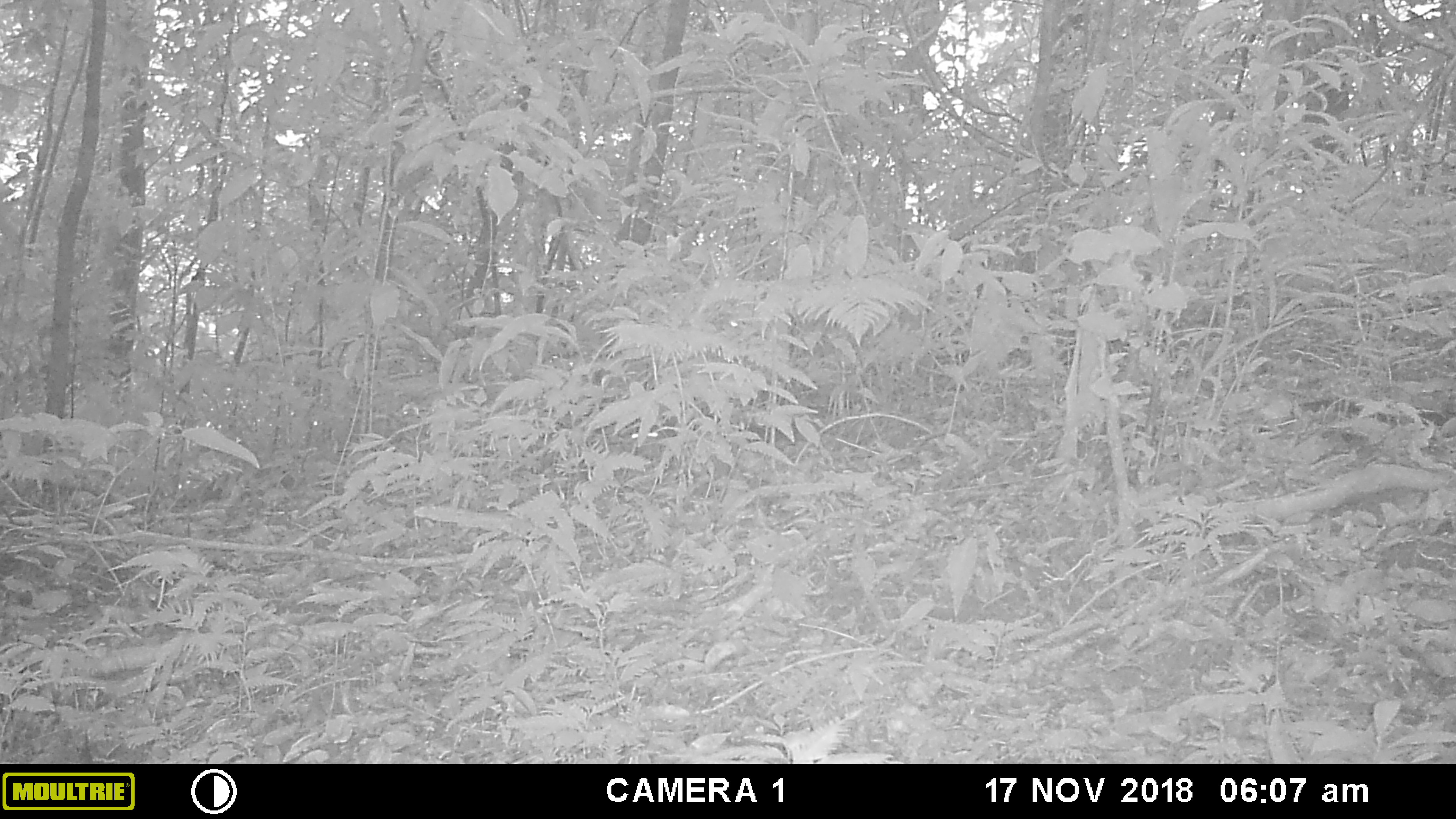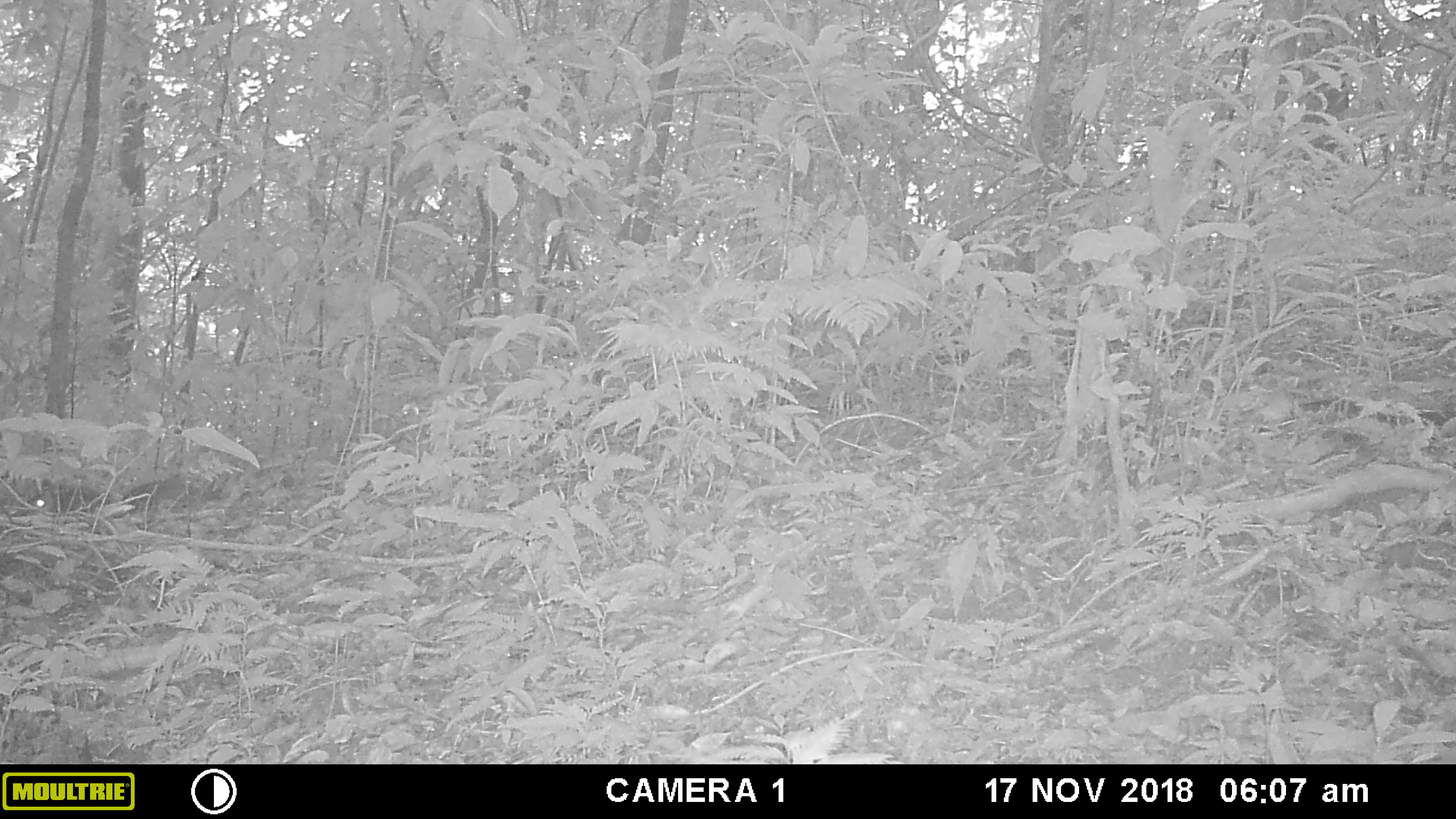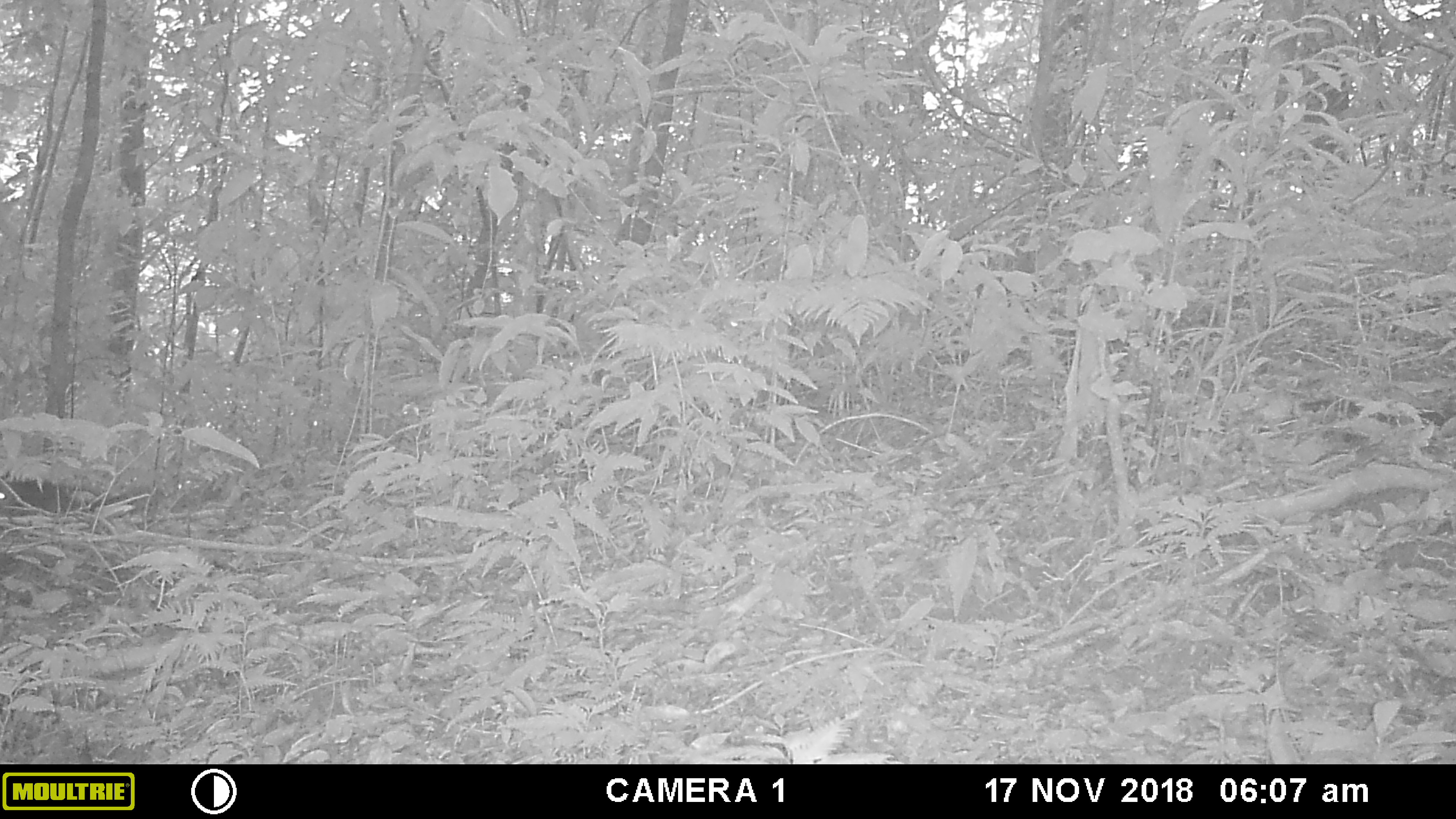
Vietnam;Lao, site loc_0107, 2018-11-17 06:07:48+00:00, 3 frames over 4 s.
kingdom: Animalia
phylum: Chordata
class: Mammalia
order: Rodentia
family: Sciuridae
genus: Sciurus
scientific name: Sciurus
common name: squirrel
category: unidentified squirrel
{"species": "unidentified squirrel (squirrel) (Sciurus)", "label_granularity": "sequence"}